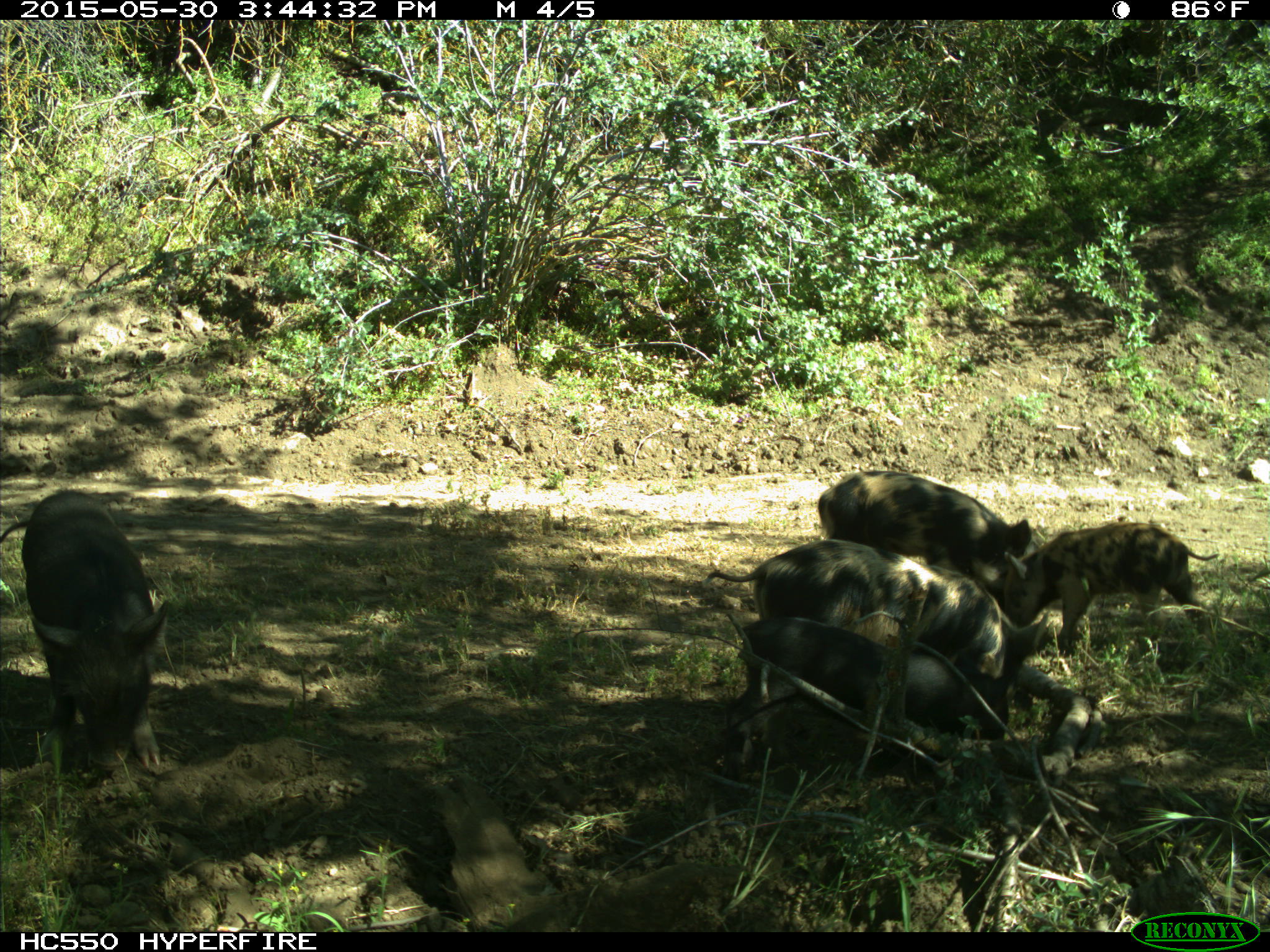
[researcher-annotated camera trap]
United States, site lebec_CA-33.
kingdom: Animalia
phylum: Chordata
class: Mammalia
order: Artiodactyla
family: Suidae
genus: Sus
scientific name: Sus scrofa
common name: wild boar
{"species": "Sus scrofa (wild boar)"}